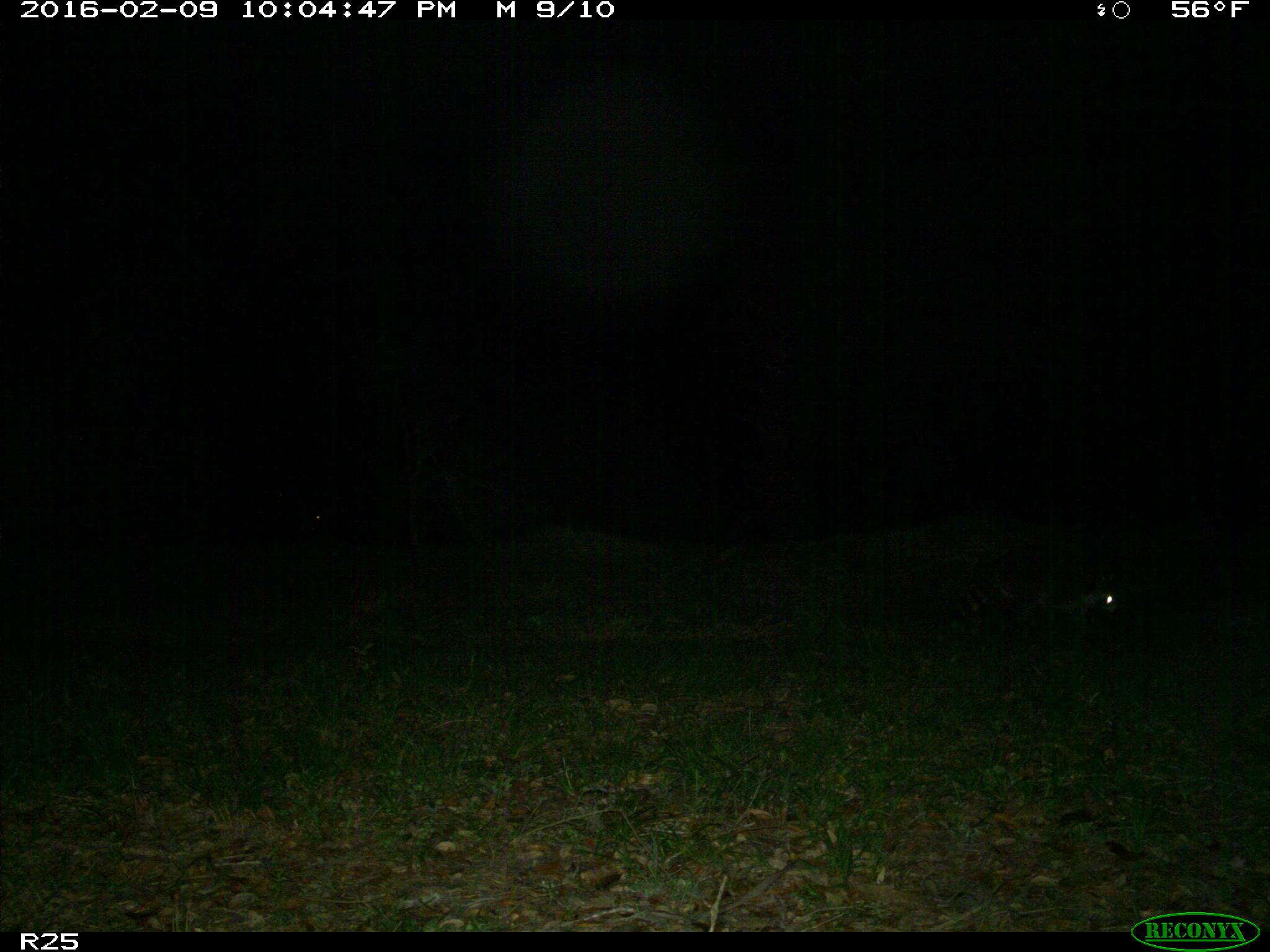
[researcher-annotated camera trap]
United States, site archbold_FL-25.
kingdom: Animalia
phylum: Chordata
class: Mammalia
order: Carnivora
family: Procyonidae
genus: Procyon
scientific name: Procyon lotor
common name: common raccoon